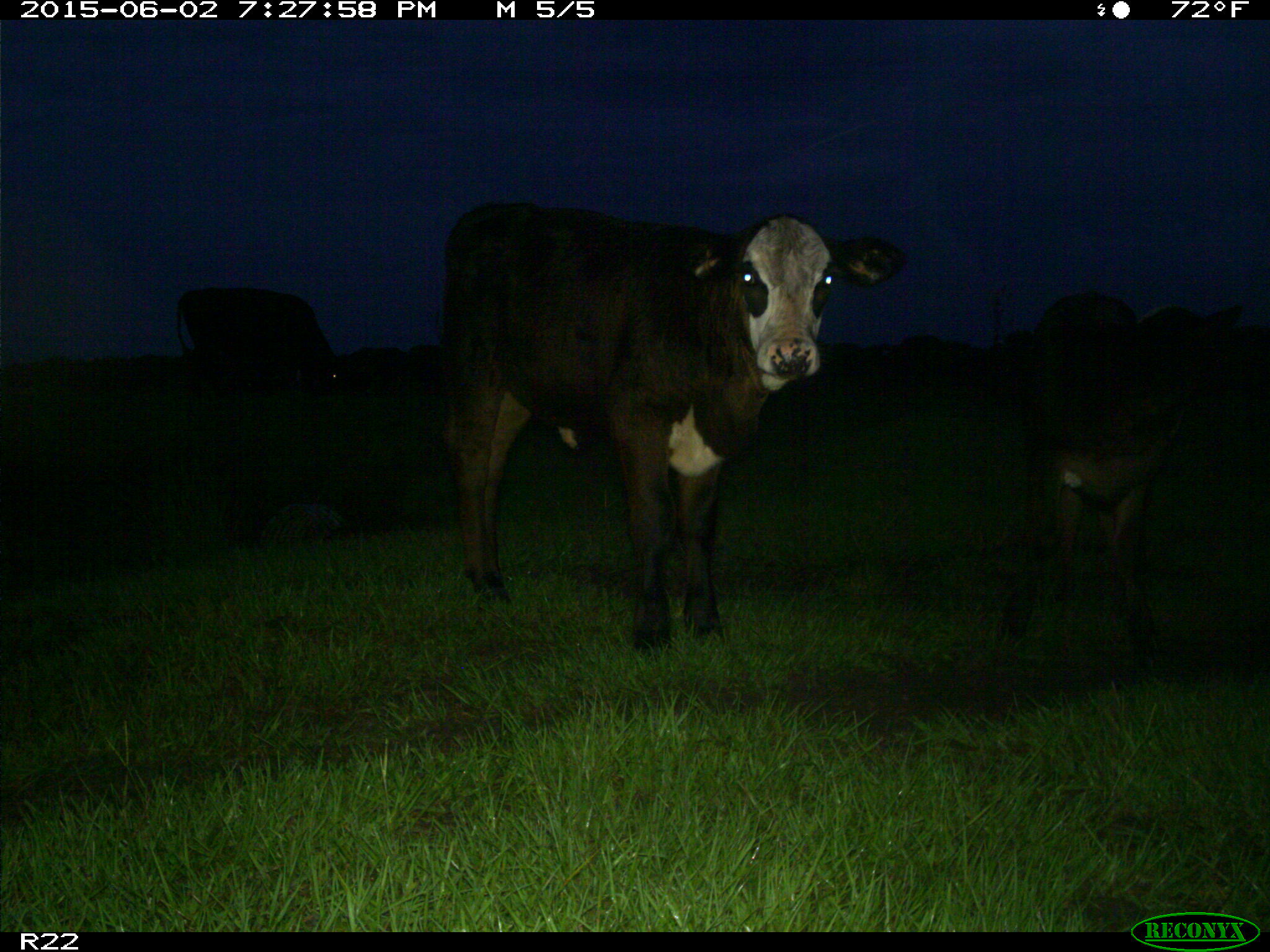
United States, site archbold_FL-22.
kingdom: Animalia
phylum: Chordata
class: Mammalia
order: Artiodactyla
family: Bovidae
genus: Bos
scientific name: Bos taurus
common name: domestic cow